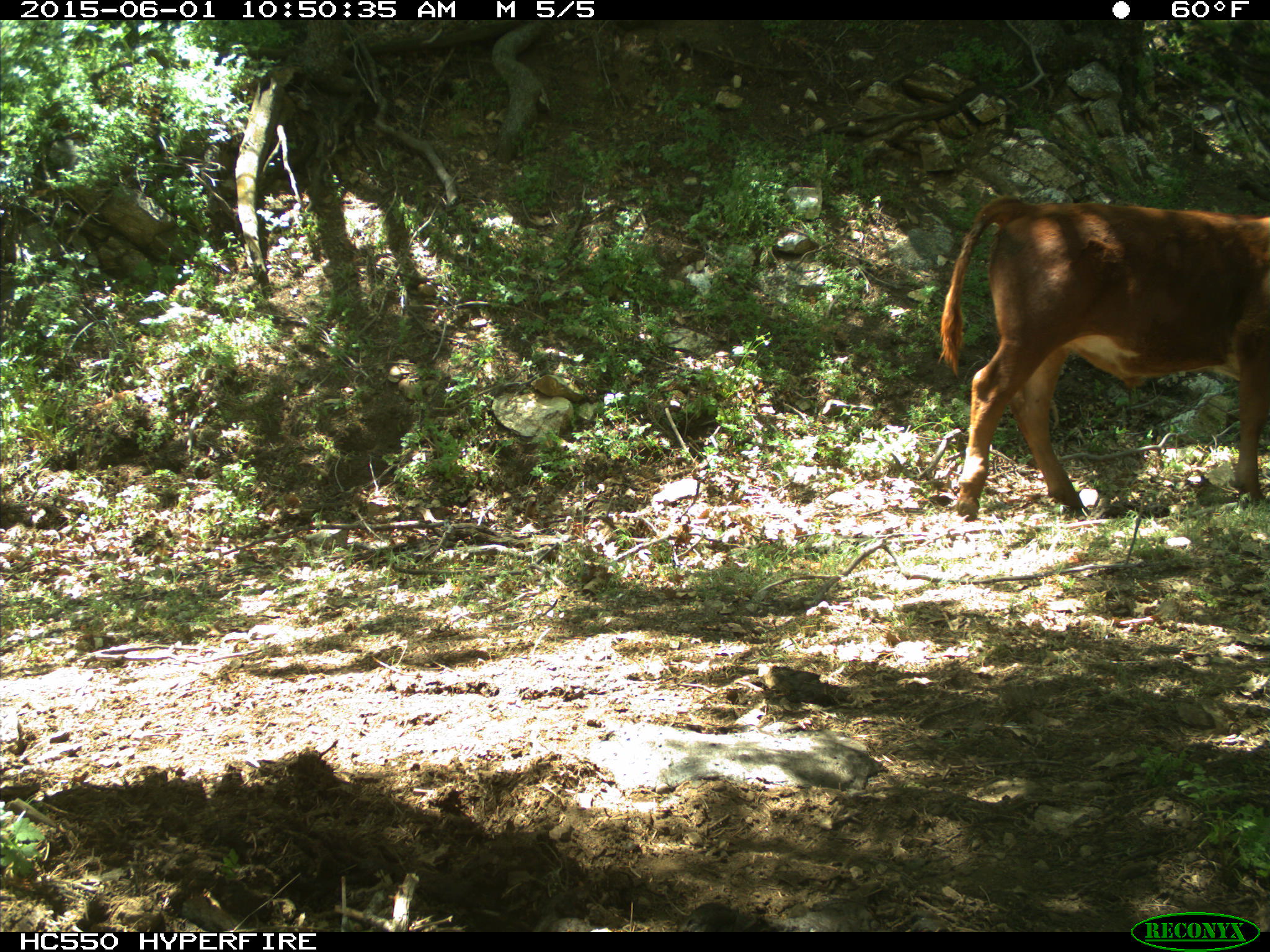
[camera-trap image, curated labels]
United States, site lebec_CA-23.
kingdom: Animalia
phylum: Chordata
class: Mammalia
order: Artiodactyla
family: Bovidae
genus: Bos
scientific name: Bos taurus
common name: domestic cow